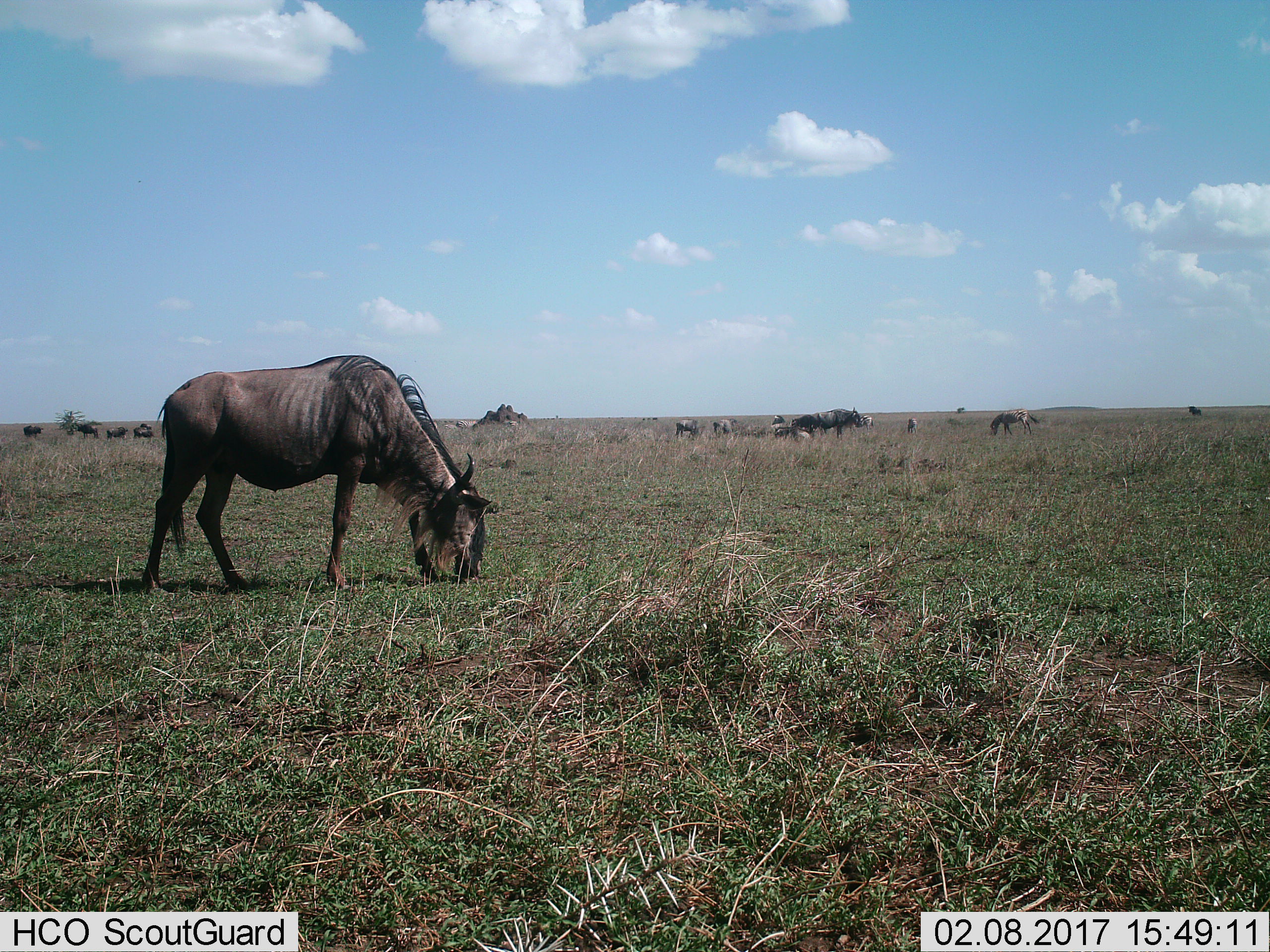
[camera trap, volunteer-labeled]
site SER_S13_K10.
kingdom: Animalia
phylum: Chordata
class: Mammalia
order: Artiodactyla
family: Bovidae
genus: Connochaetes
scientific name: Connochaetes taurinus taurinus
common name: blue wildebeest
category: wildebeestblue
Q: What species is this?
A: Wildebeestblue (blue wildebeest) (Connochaetes taurinus taurinus).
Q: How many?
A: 11-50.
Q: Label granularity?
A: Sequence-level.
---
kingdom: Animalia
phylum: Chordata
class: Mammalia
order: Perissodactyla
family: Equidae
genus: Equus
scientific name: Equus quagga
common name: plains zebra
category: zebraplains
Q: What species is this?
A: Zebraplains (plains zebra) (Equus quagga).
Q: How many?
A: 3.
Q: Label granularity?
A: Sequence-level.